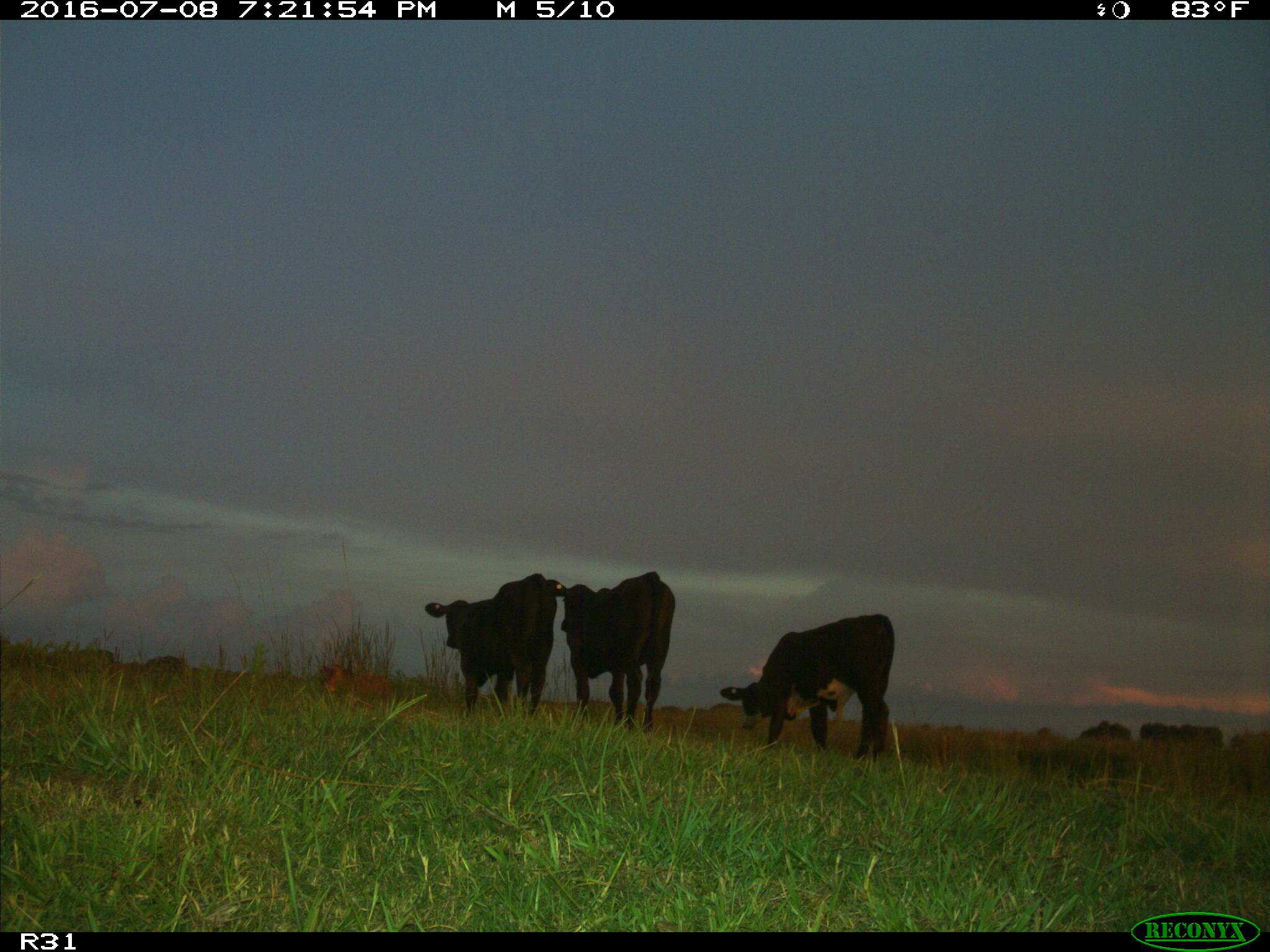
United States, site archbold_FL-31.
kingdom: Animalia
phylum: Chordata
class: Mammalia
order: Artiodactyla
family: Bovidae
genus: Bos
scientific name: Bos taurus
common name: domestic cow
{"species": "Bos taurus (domestic cow)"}